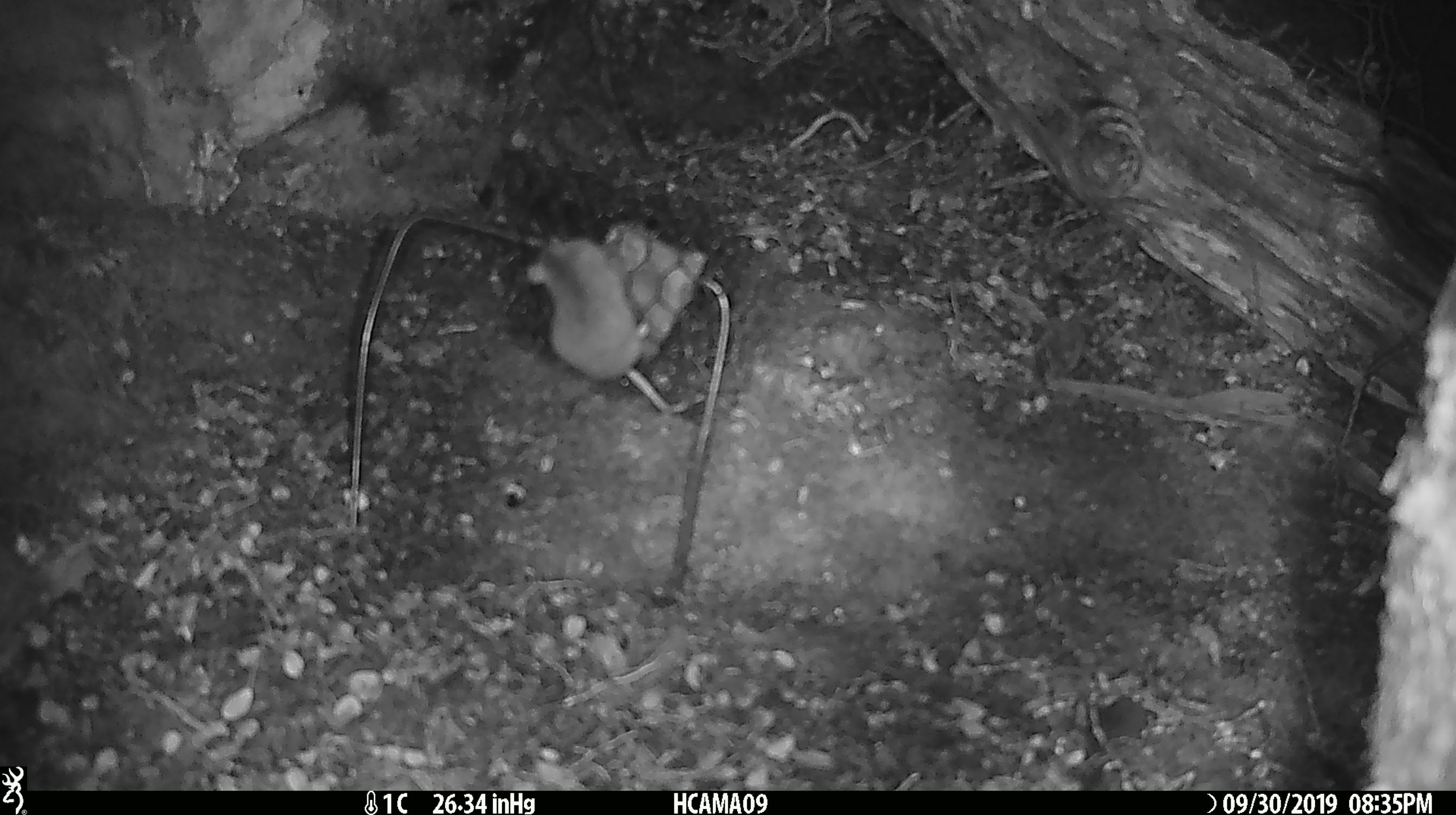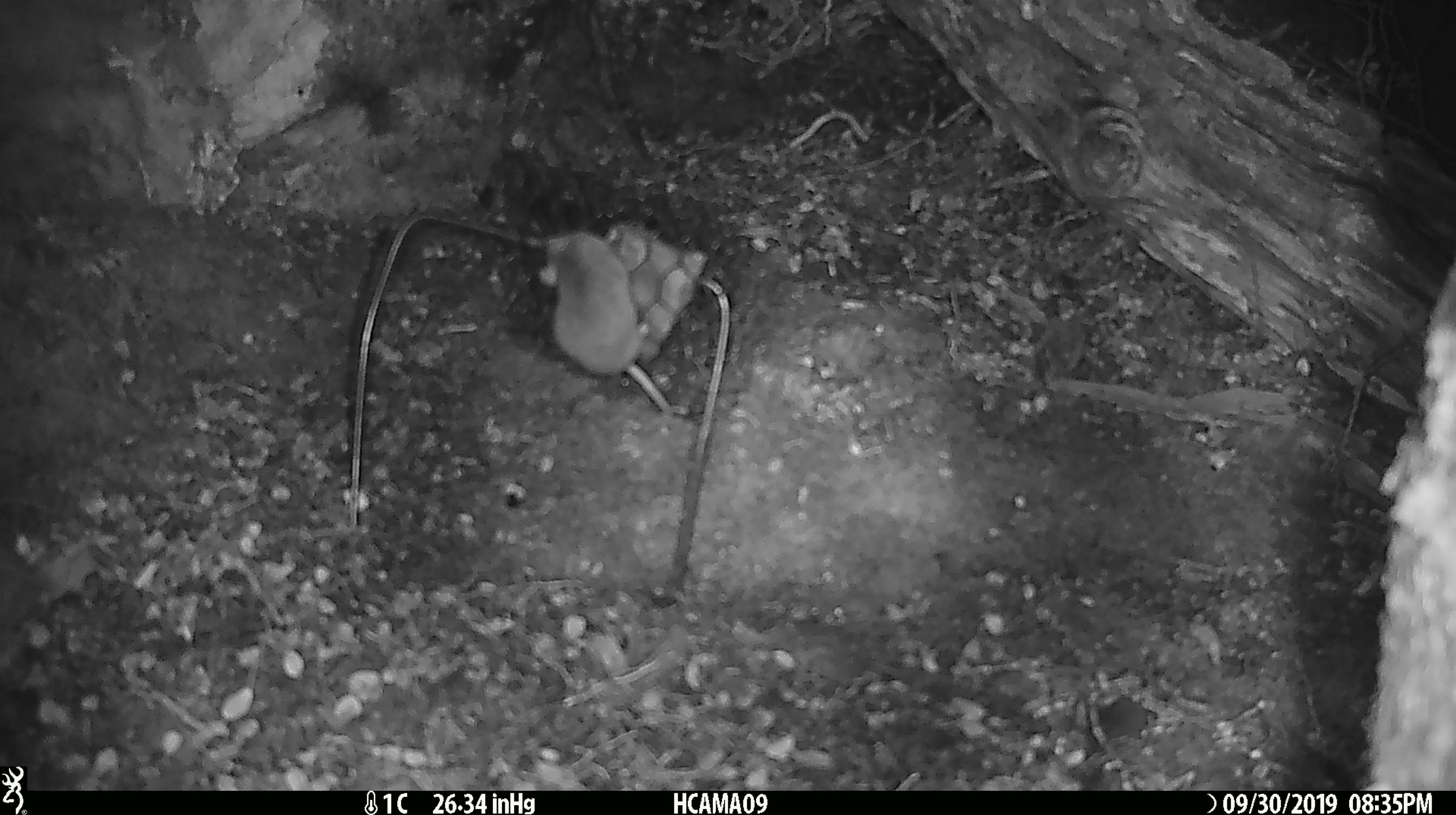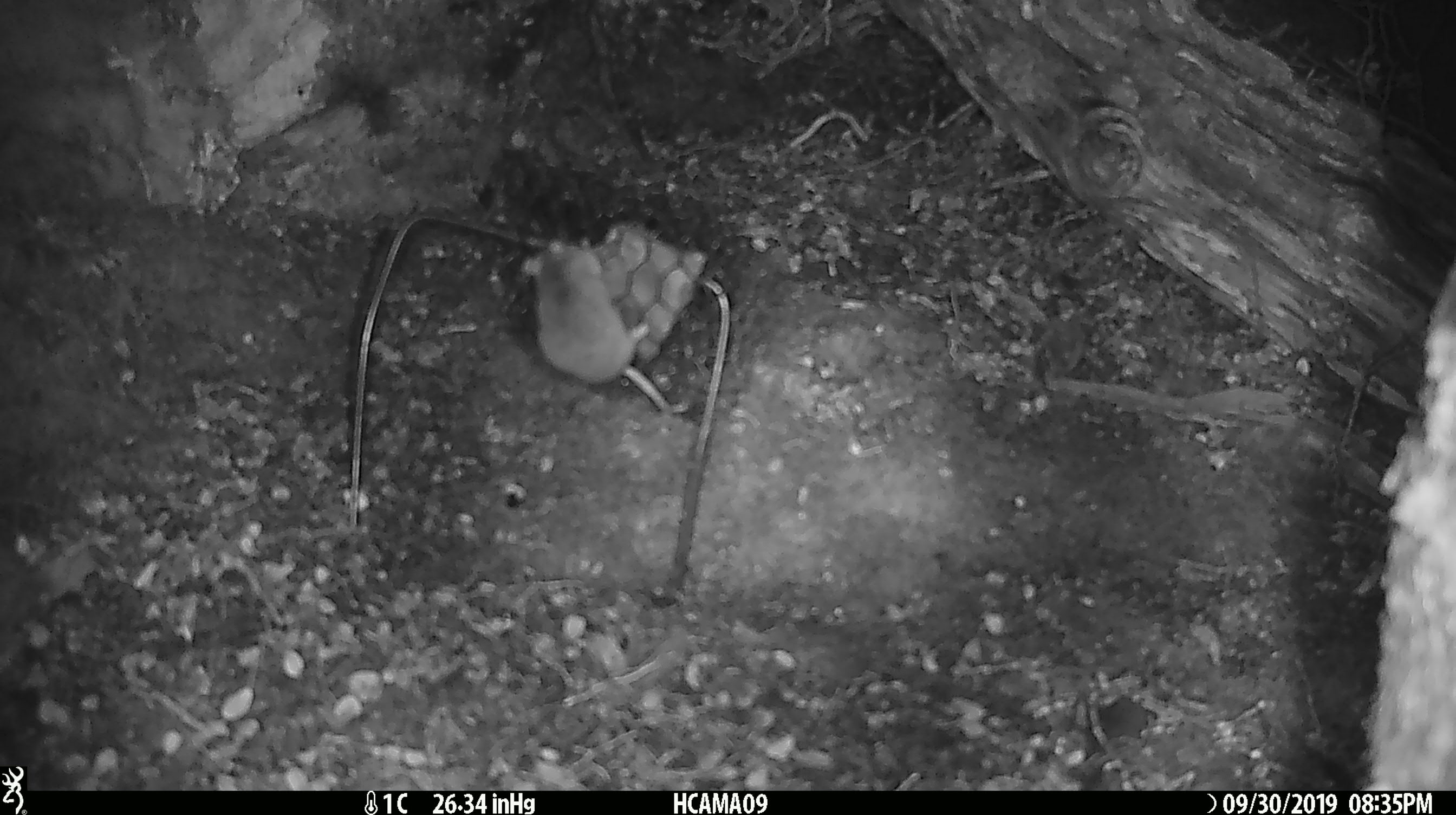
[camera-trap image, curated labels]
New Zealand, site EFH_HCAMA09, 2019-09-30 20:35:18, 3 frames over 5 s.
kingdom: Animalia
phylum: Chordata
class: Mammalia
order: Rodentia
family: Muridae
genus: Mus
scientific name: Mus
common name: mouse